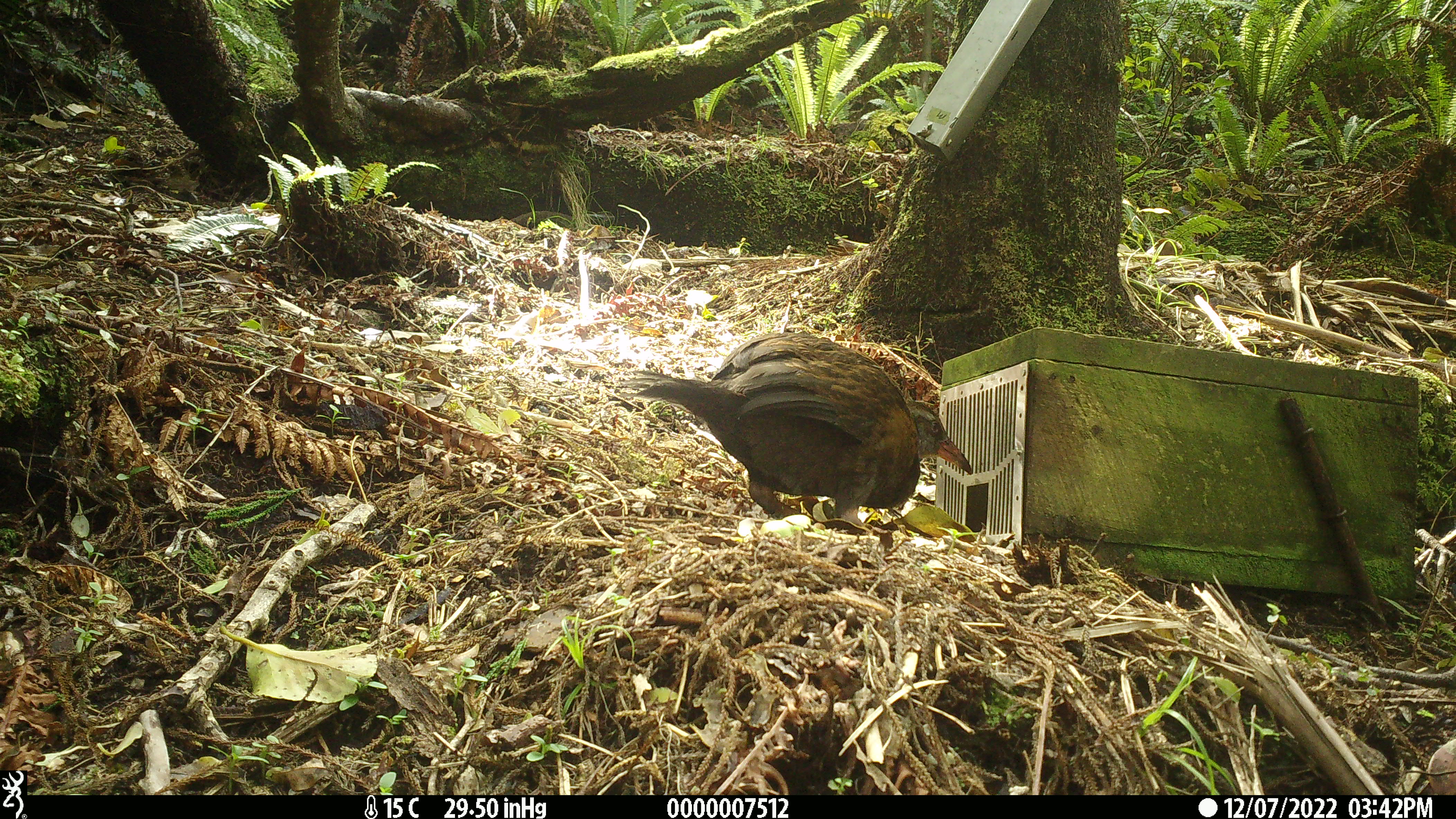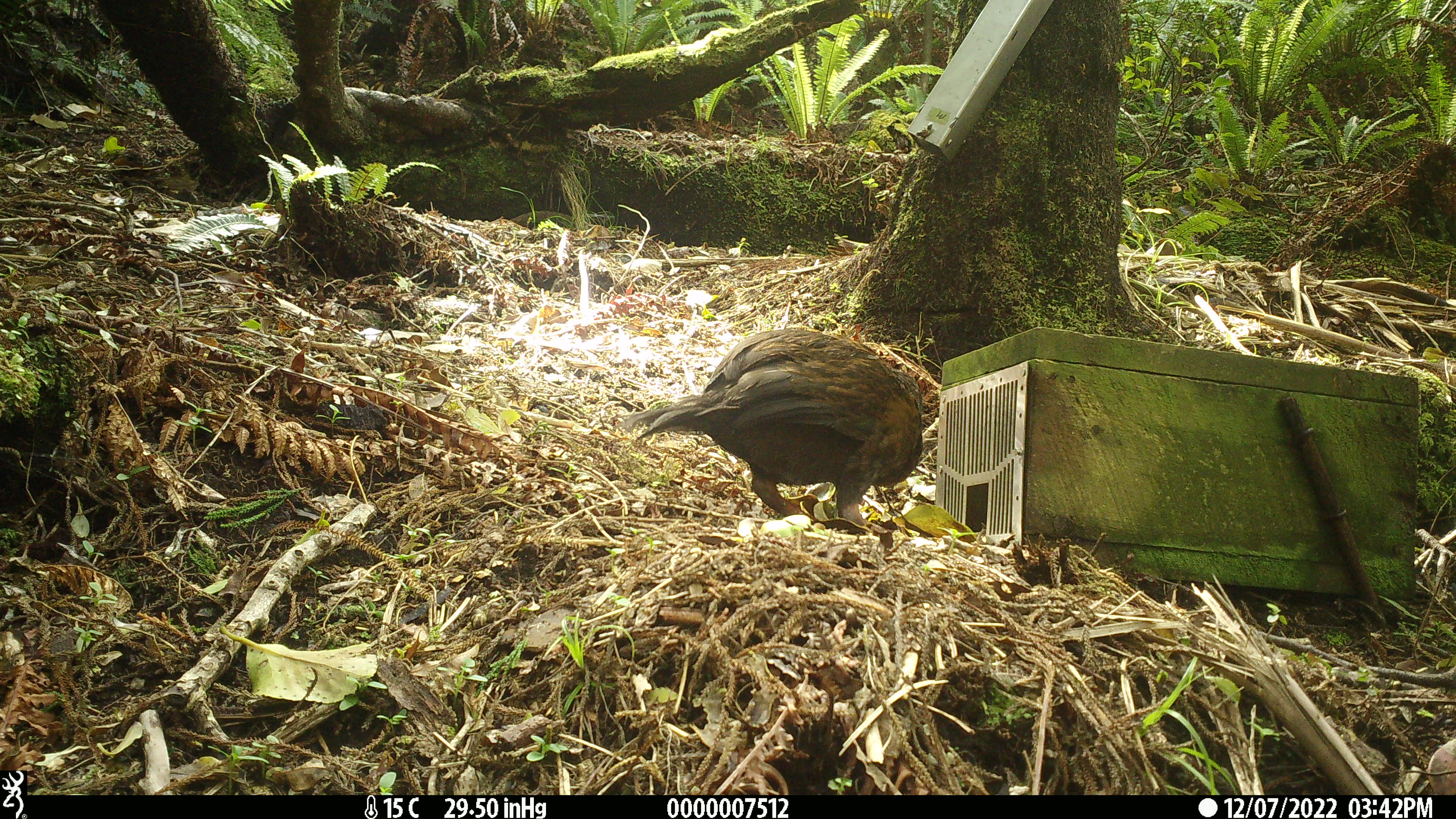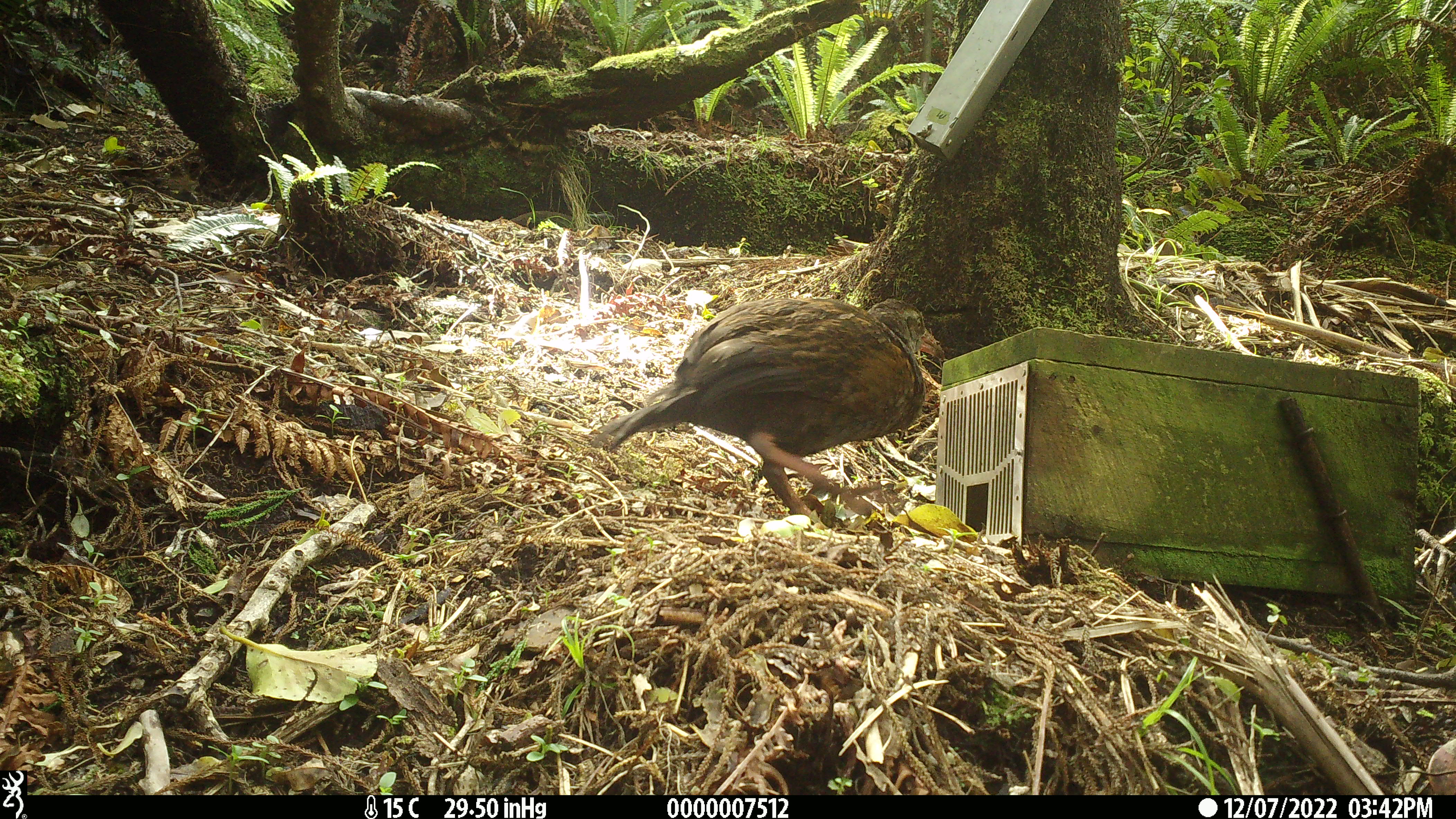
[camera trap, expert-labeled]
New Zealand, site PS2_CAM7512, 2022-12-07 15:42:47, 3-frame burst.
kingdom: Animalia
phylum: Chordata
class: Aves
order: Gruiformes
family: Rallidae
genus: Gallirallus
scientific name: Gallirallus australis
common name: weka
Weka (Gallirallus australis).